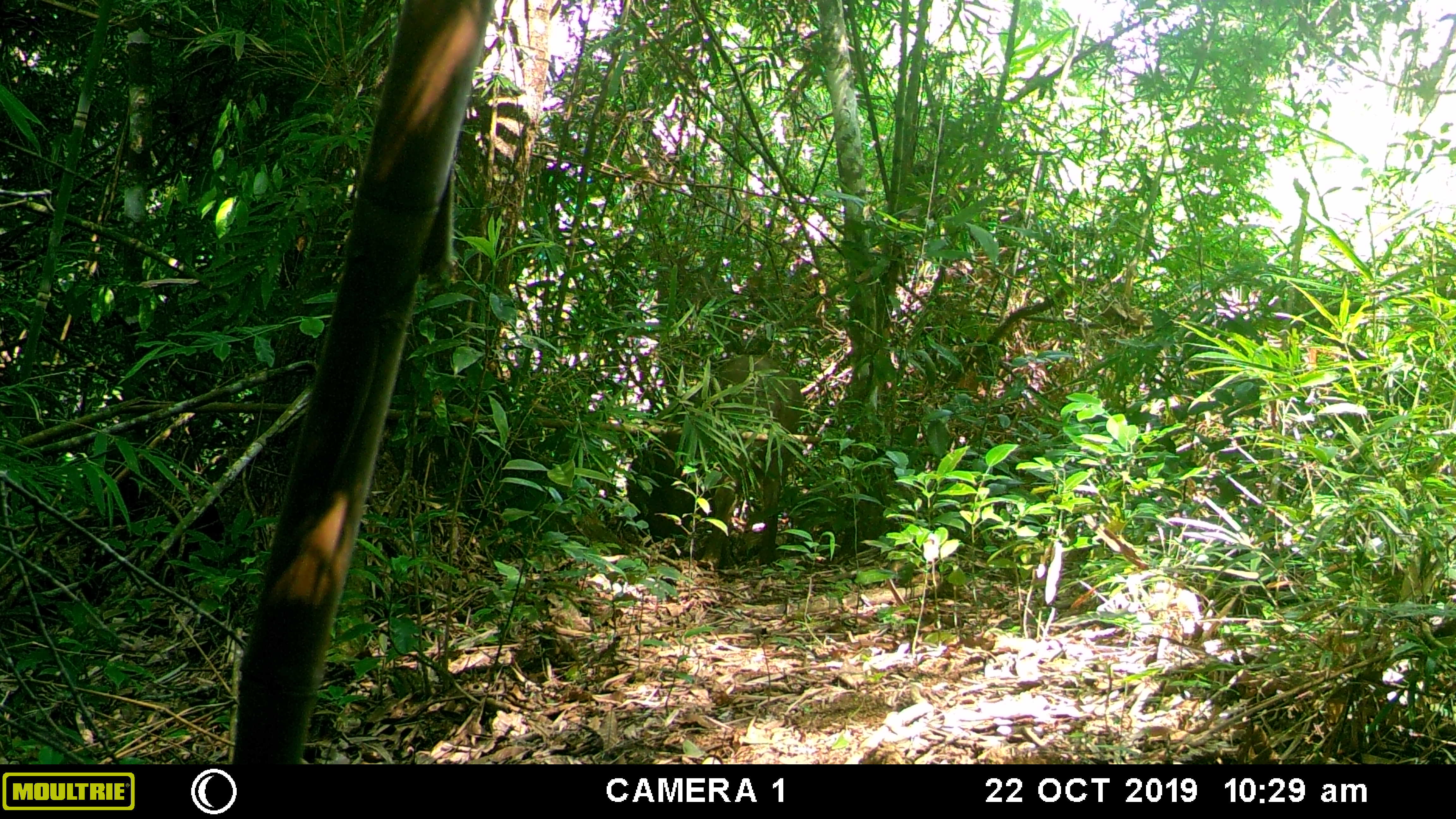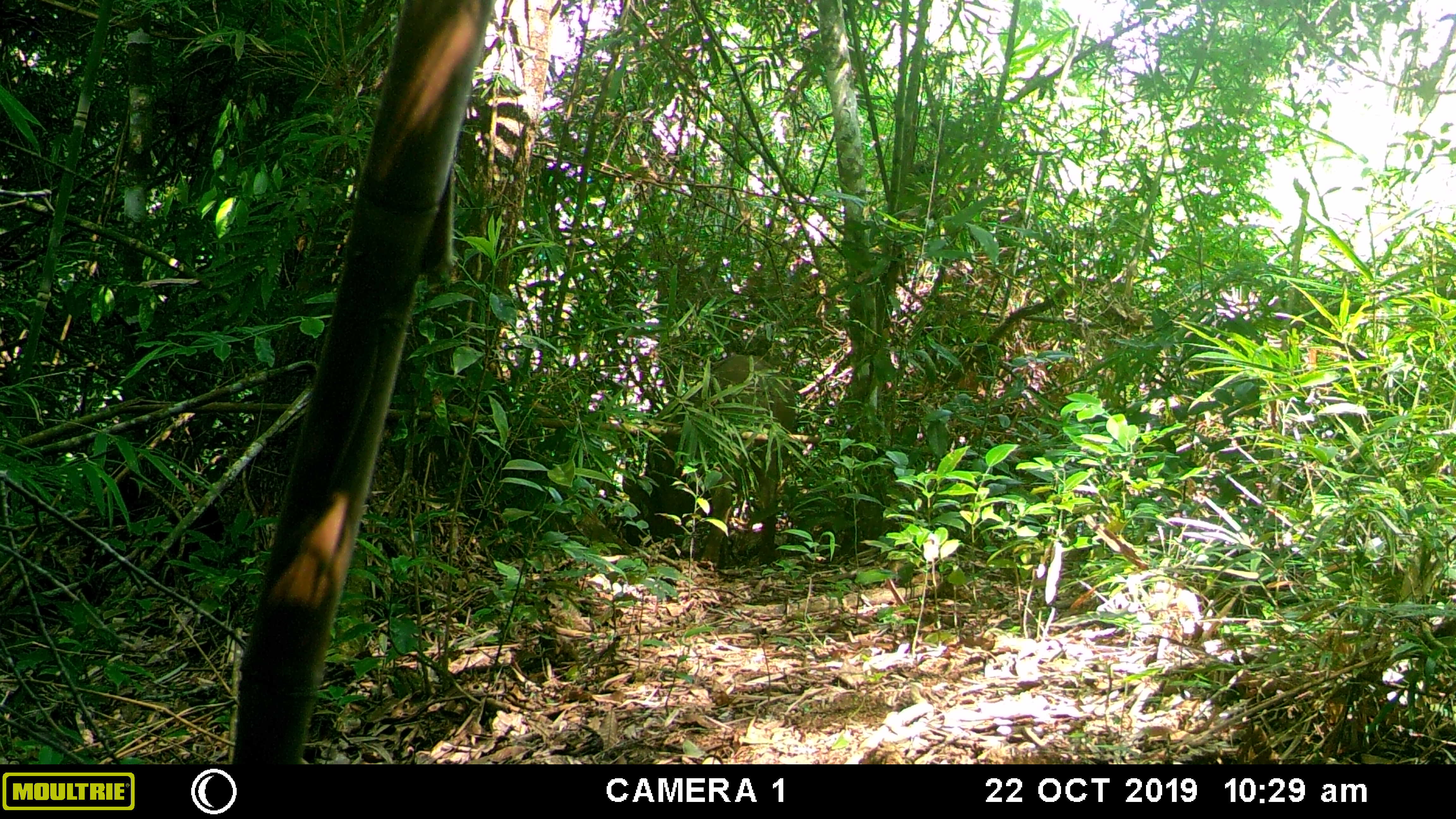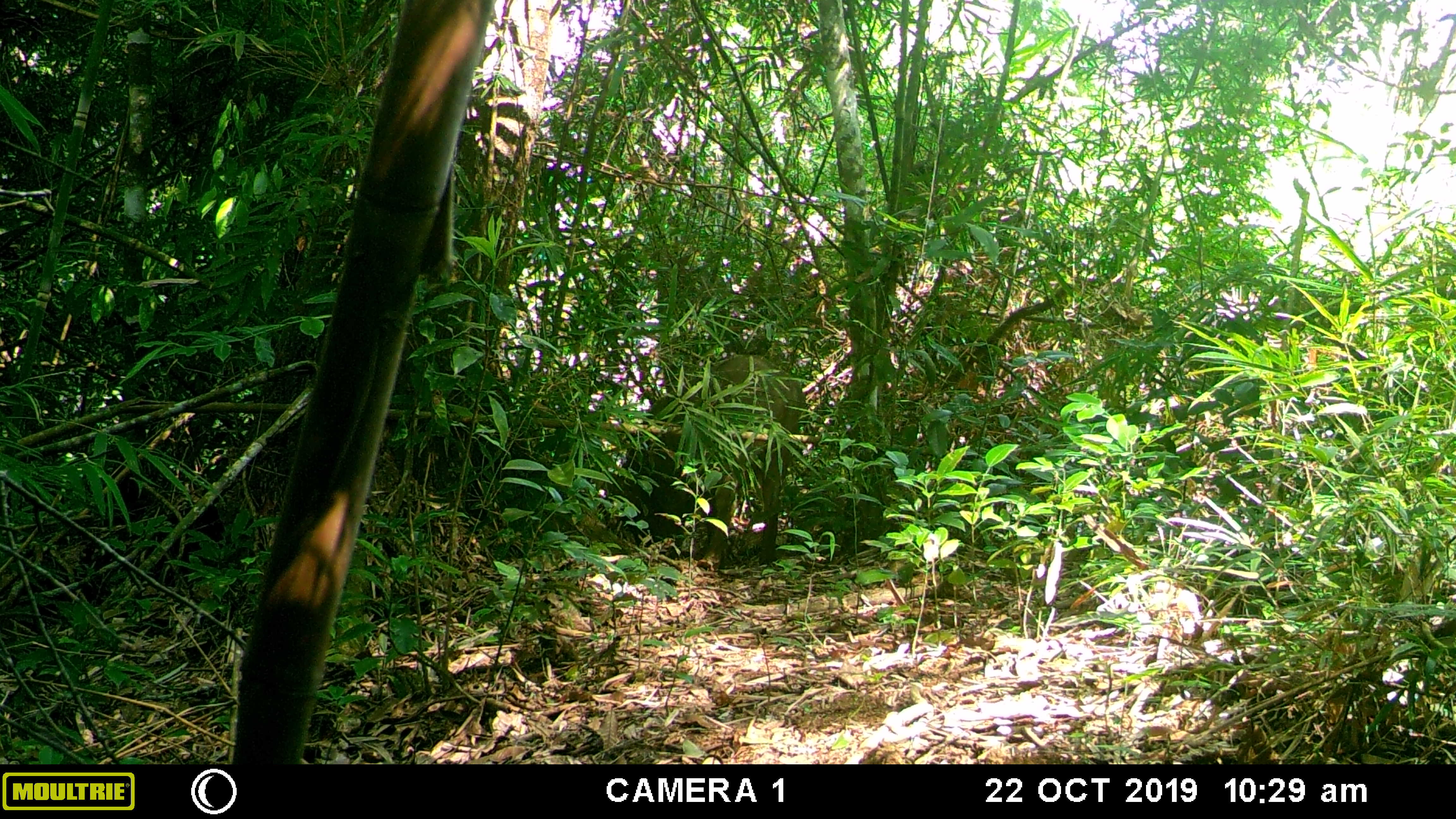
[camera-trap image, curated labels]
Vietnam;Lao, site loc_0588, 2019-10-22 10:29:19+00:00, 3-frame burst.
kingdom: Animalia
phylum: Chordata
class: Mammalia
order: Artiodactyla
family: Suidae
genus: Sus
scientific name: Sus scrofa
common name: eurasian wild pig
Eurasian wild pig (Sus scrofa). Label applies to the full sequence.